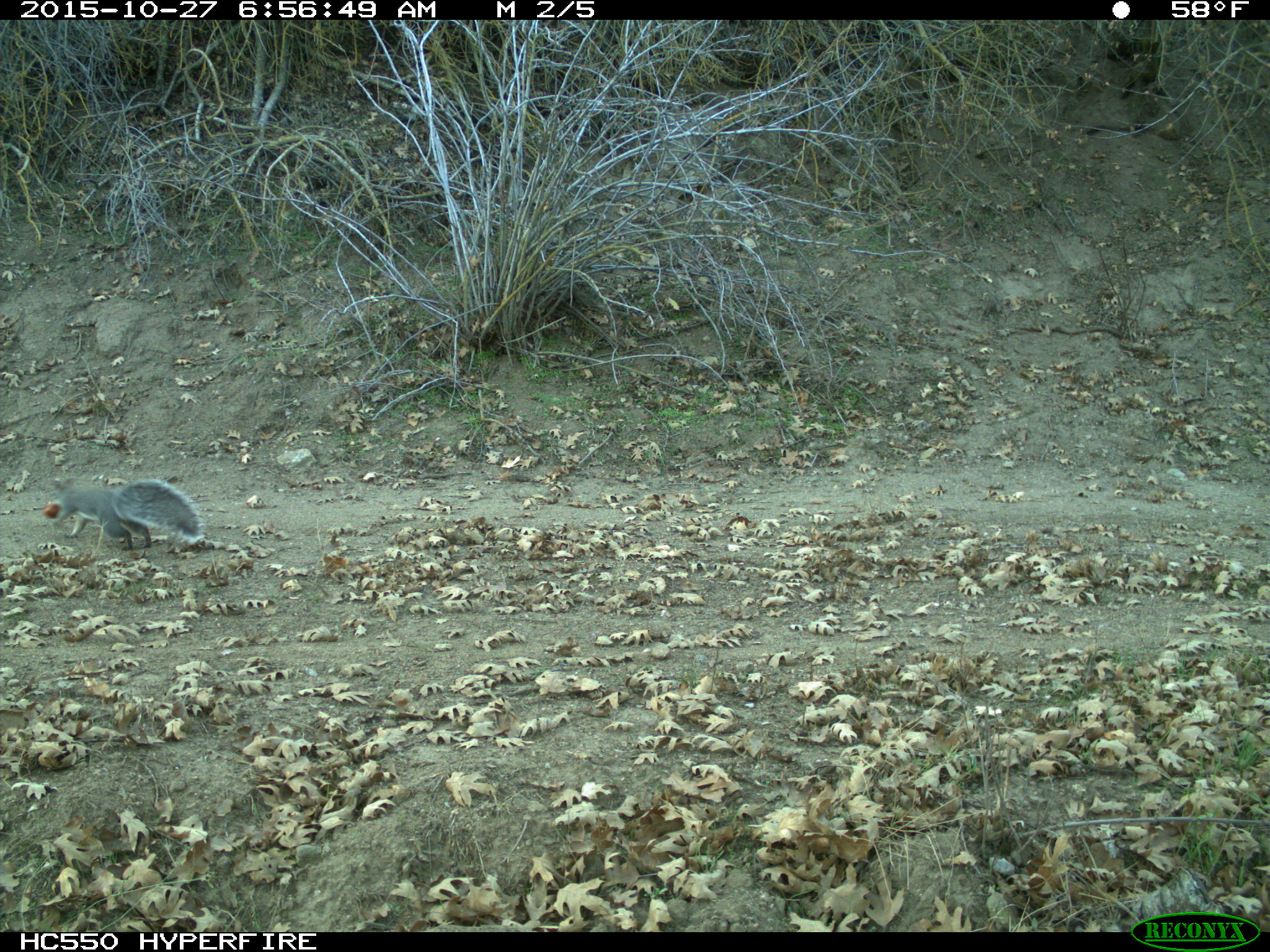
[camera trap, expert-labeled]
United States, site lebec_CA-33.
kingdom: Animalia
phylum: Chordata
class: Mammalia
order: Rodentia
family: Sciuridae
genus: Sciurus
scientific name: Sciurus carolinensis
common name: eastern gray squirrel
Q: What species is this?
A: Sciurus carolinensis (eastern gray squirrel).